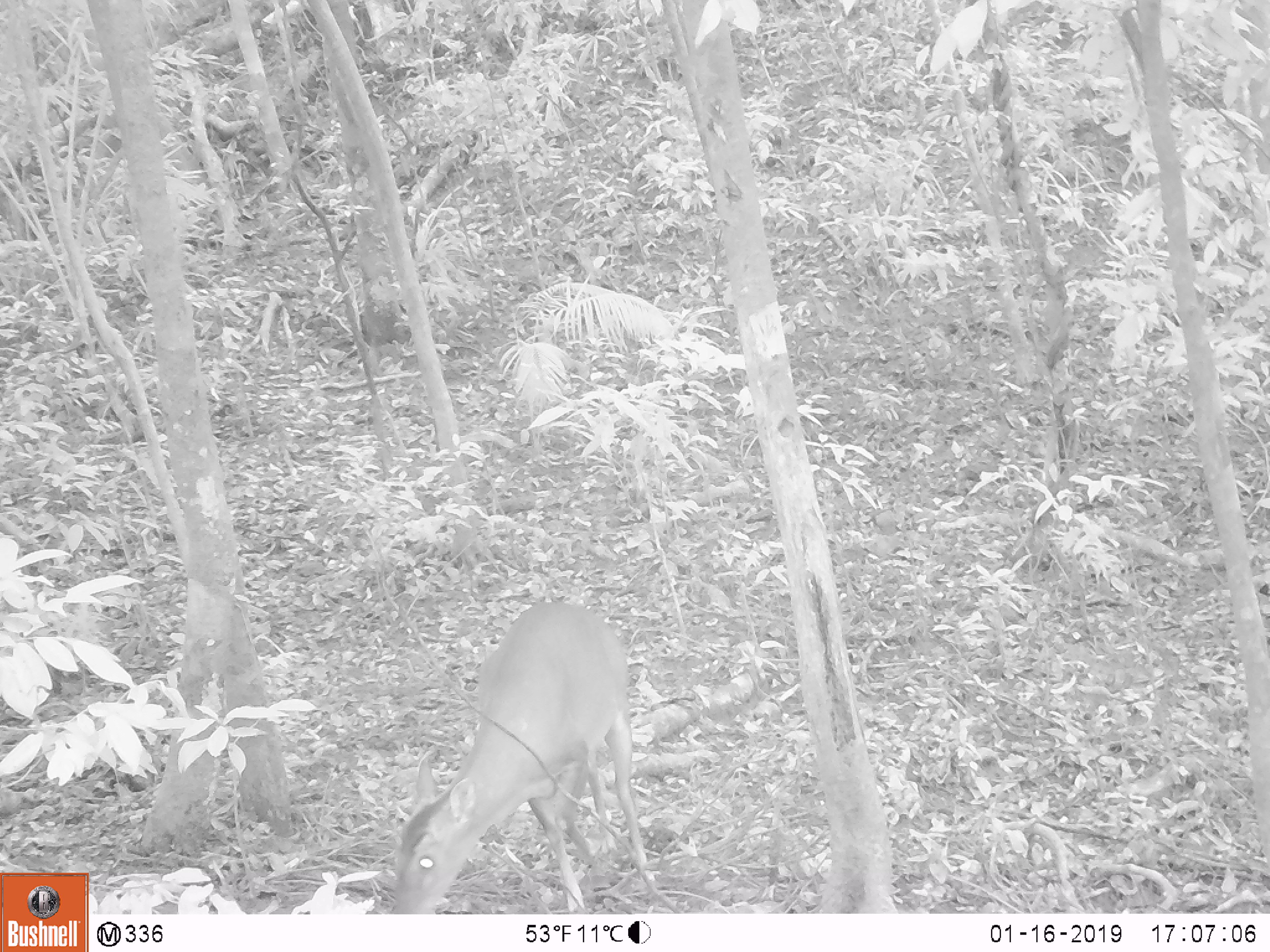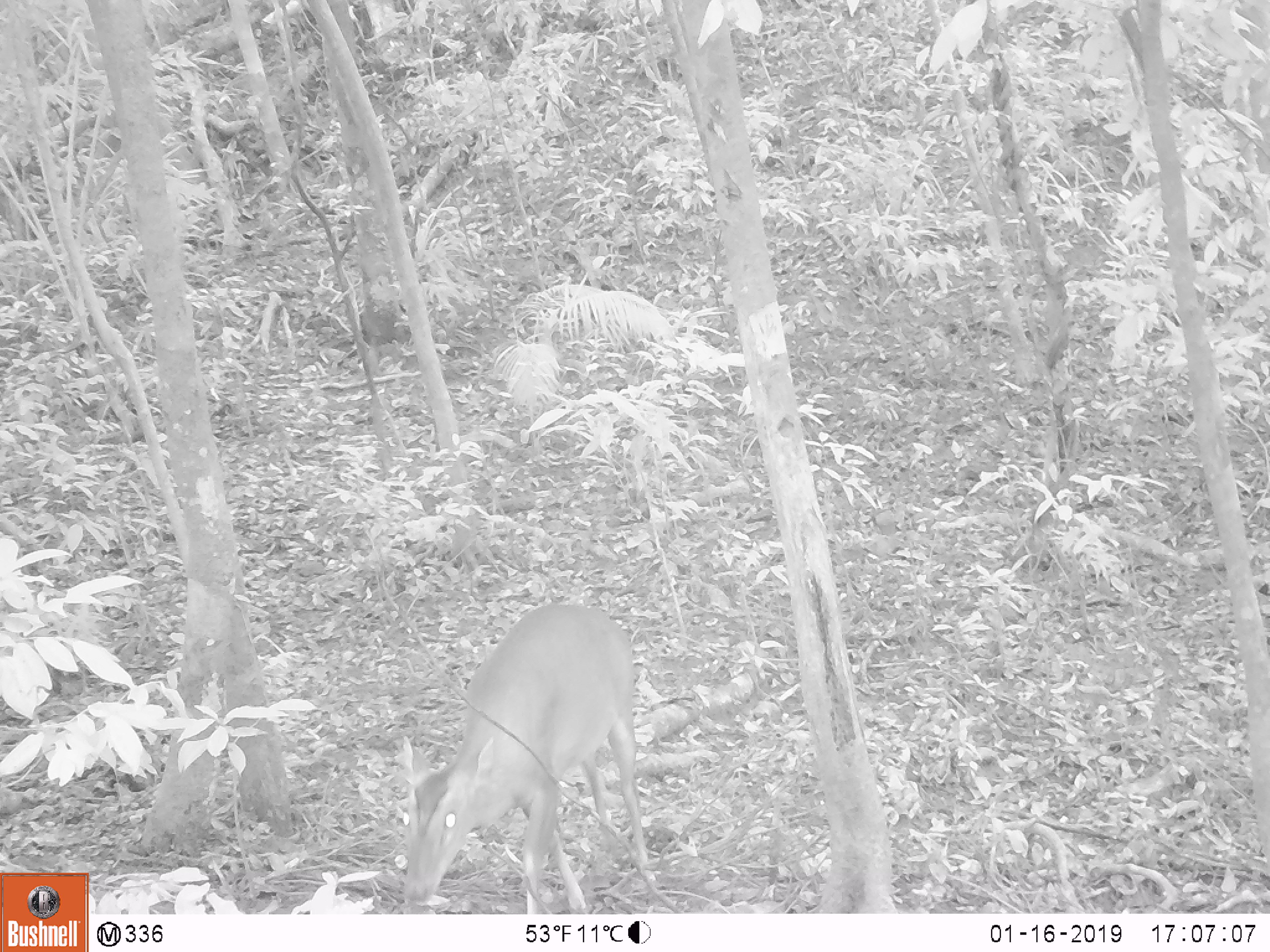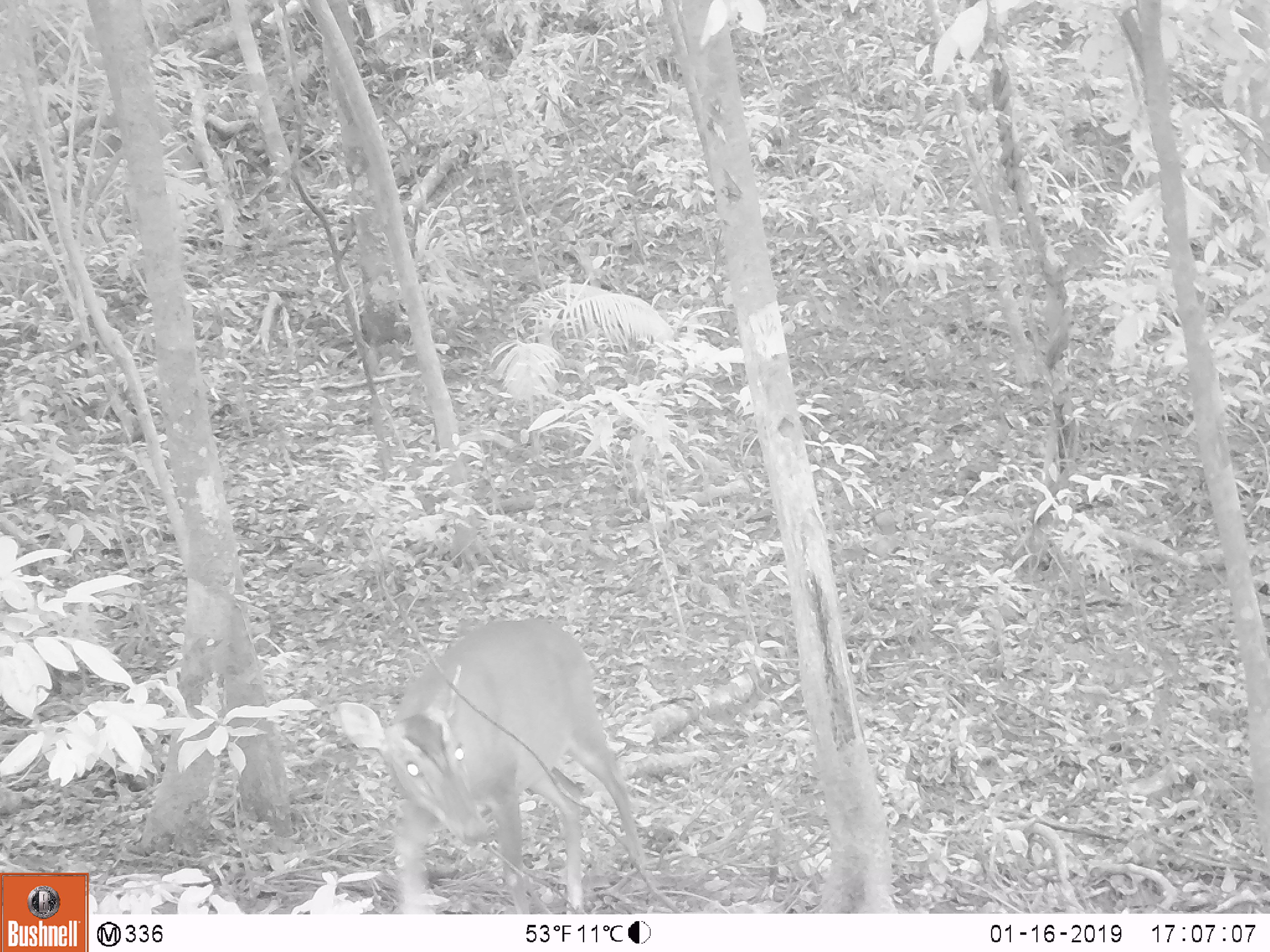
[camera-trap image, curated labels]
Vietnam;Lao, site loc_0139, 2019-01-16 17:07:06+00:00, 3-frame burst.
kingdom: Animalia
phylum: Chordata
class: Mammalia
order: Artiodactyla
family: Cervidae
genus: Muntiacus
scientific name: Muntiacus vuquangensis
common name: large-antlered muntjac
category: large antlered muntjac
Large antlered muntjac (large-antlered muntjac) (Muntiacus vuquangensis). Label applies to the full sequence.